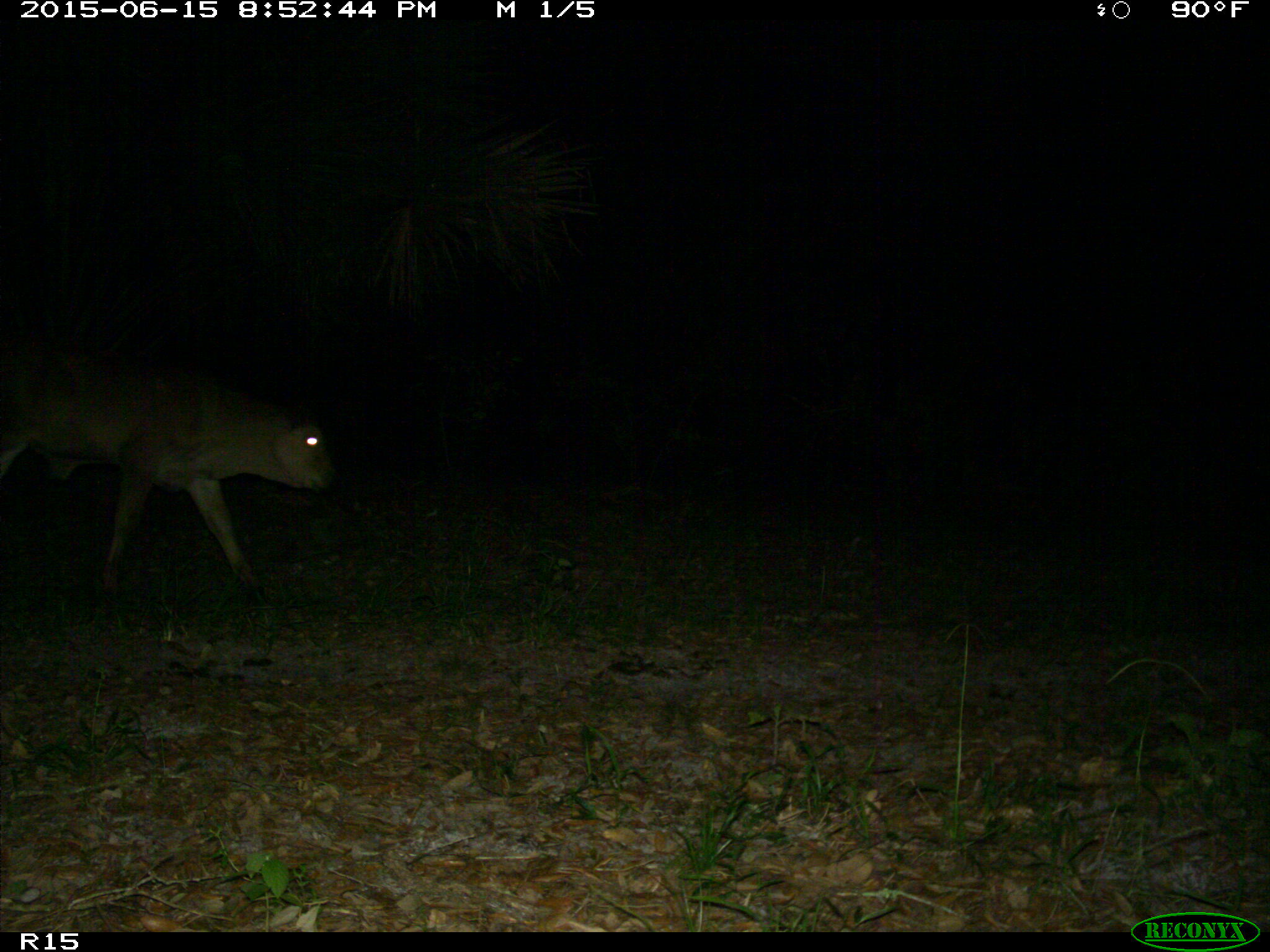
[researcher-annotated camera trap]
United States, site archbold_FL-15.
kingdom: Animalia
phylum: Chordata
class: Mammalia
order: Artiodactyla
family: Bovidae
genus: Bos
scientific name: Bos taurus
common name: domestic cow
Bos taurus (domestic cow).